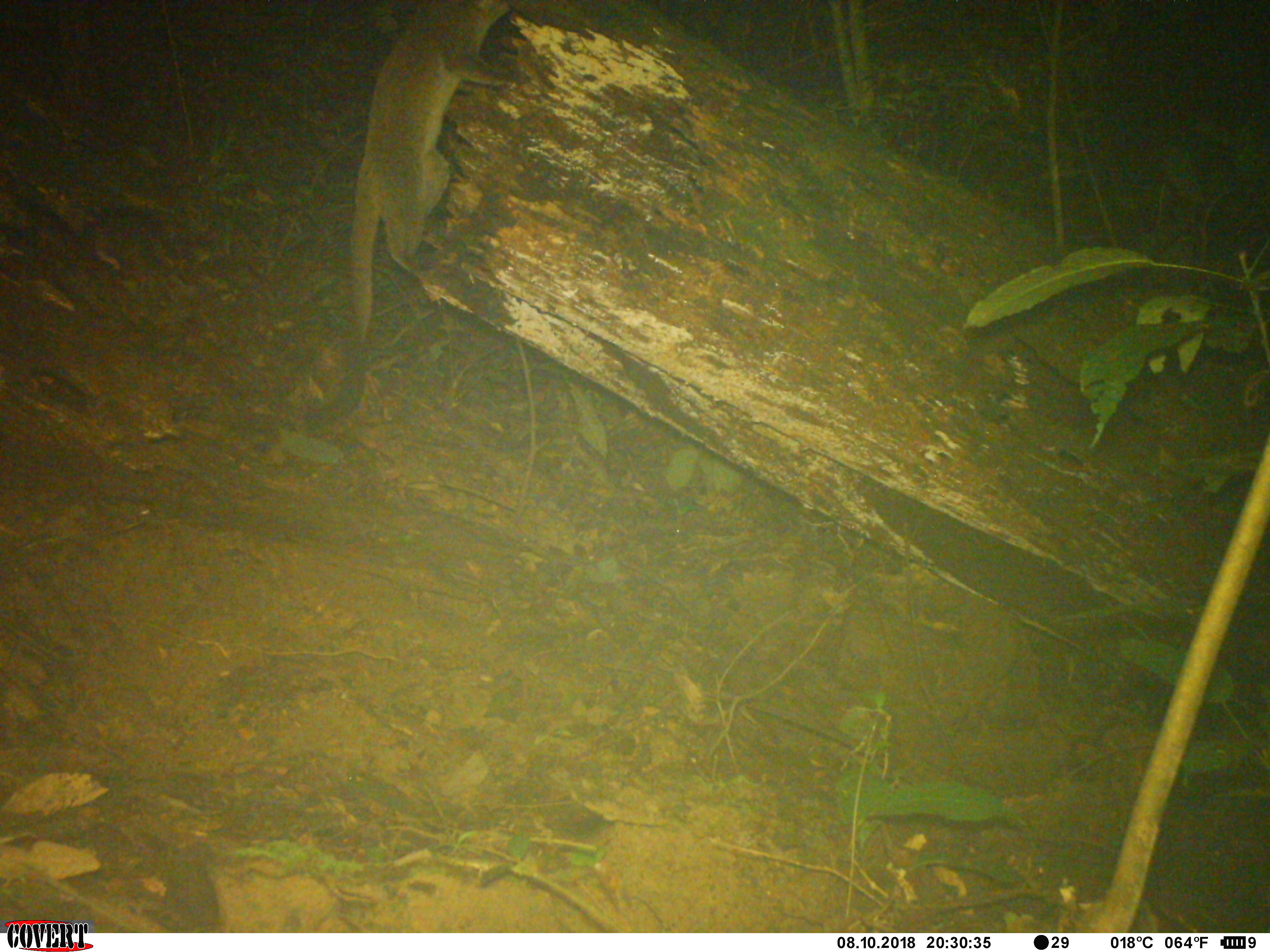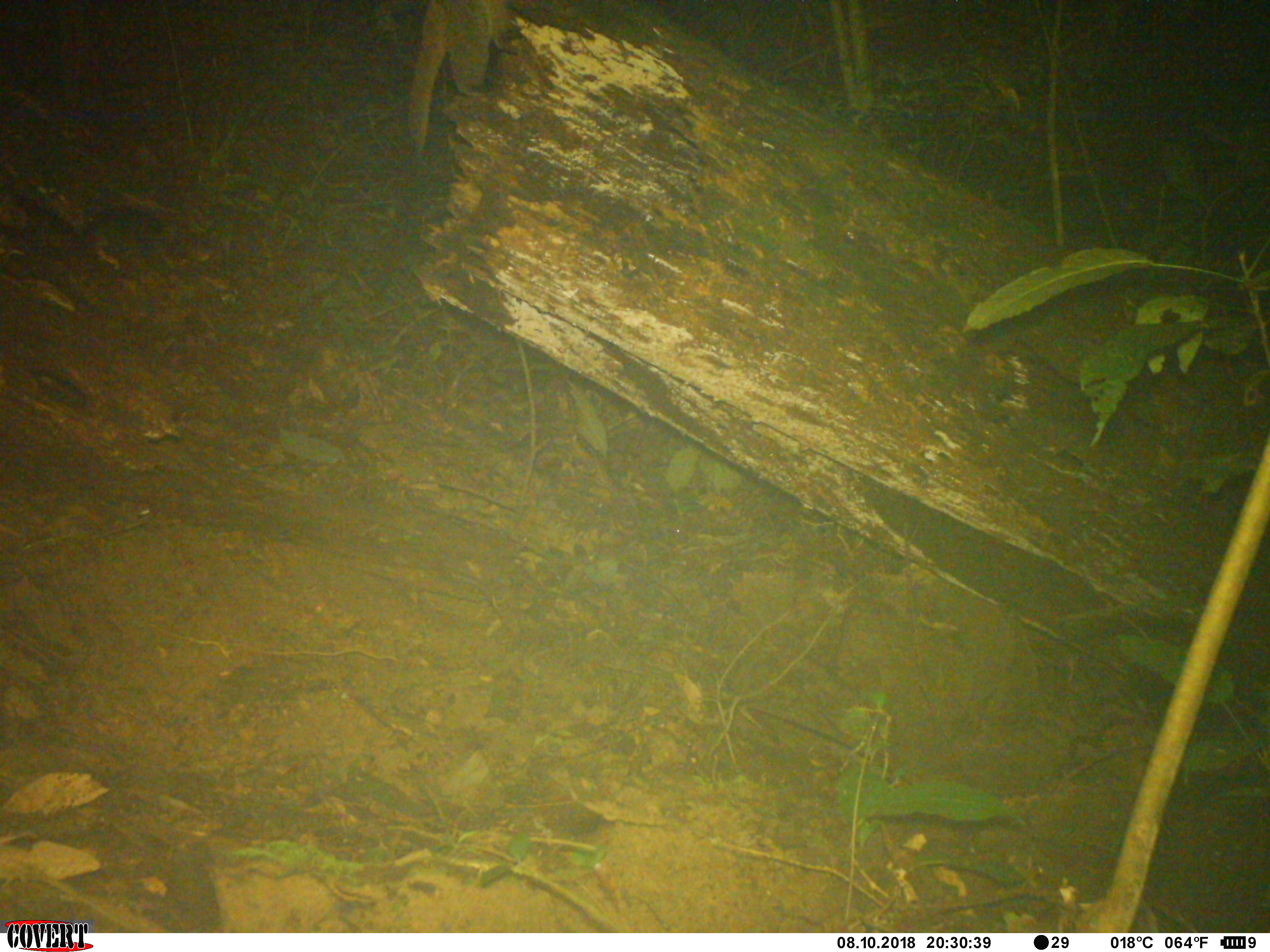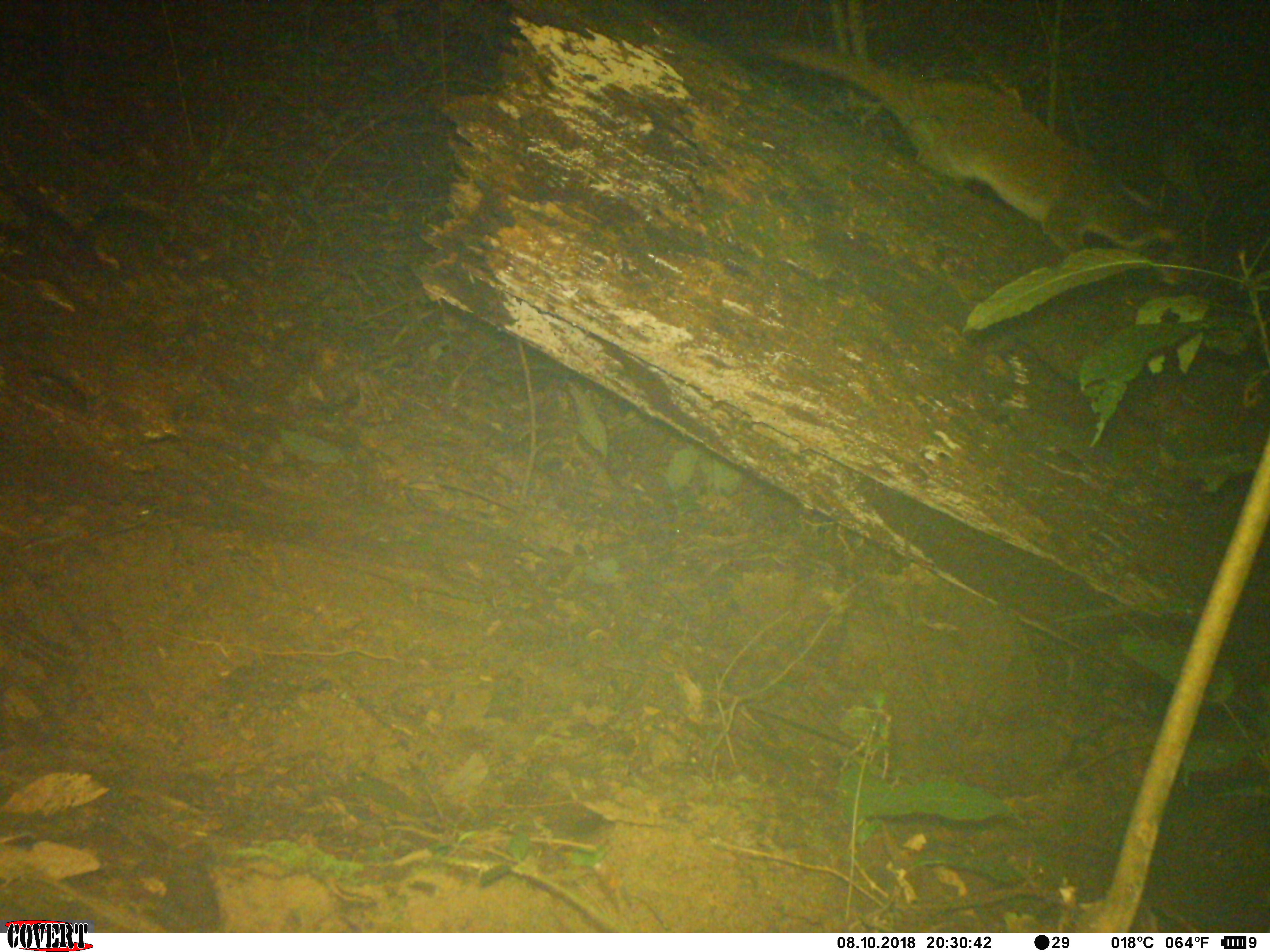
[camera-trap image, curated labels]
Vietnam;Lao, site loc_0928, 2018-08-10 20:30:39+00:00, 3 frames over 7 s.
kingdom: Animalia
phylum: Chordata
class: Mammalia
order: Carnivora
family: Viverridae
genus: Paguma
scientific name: Paguma larvata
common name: masked palm civet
Masked palm civet (Paguma larvata). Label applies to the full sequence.